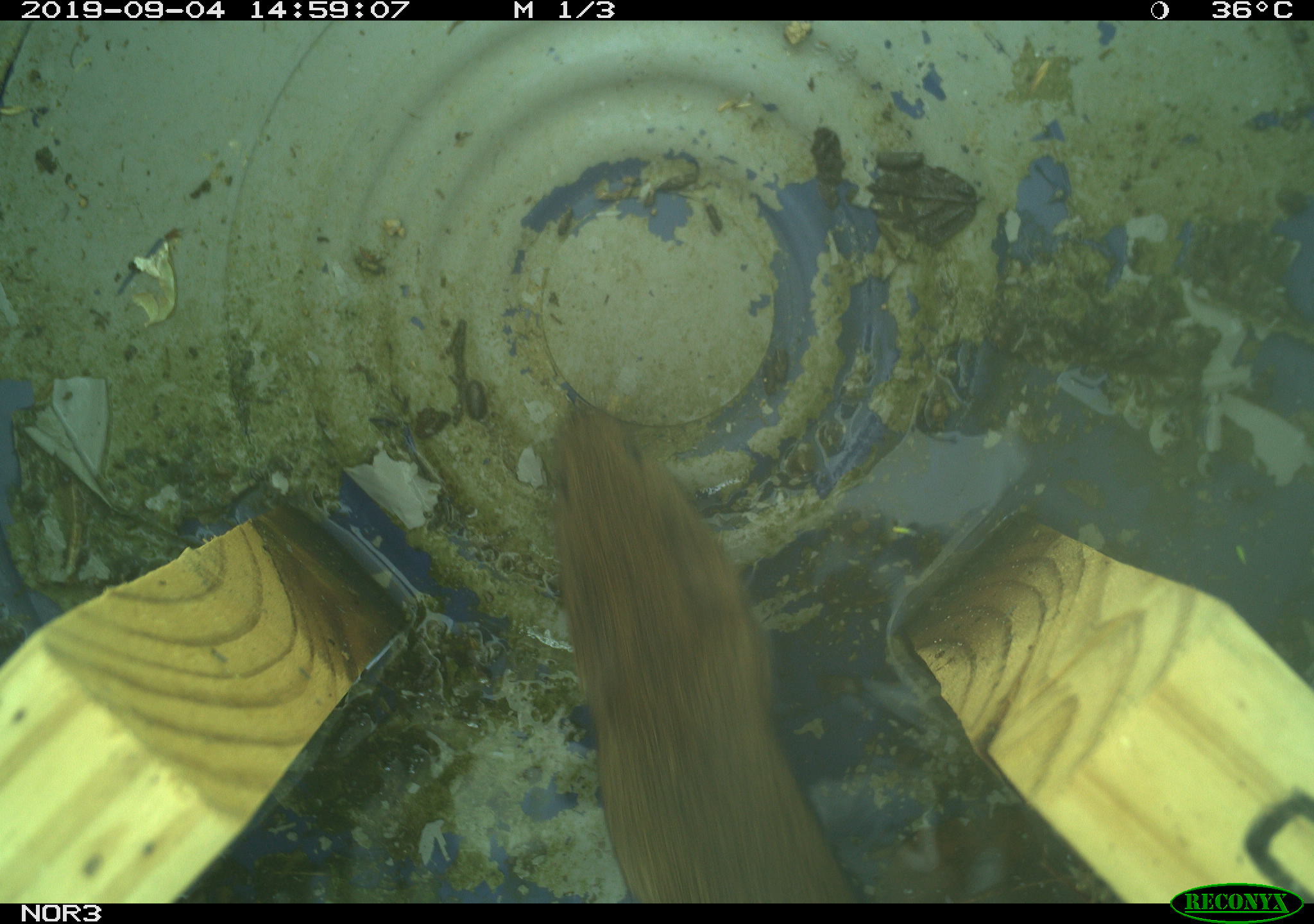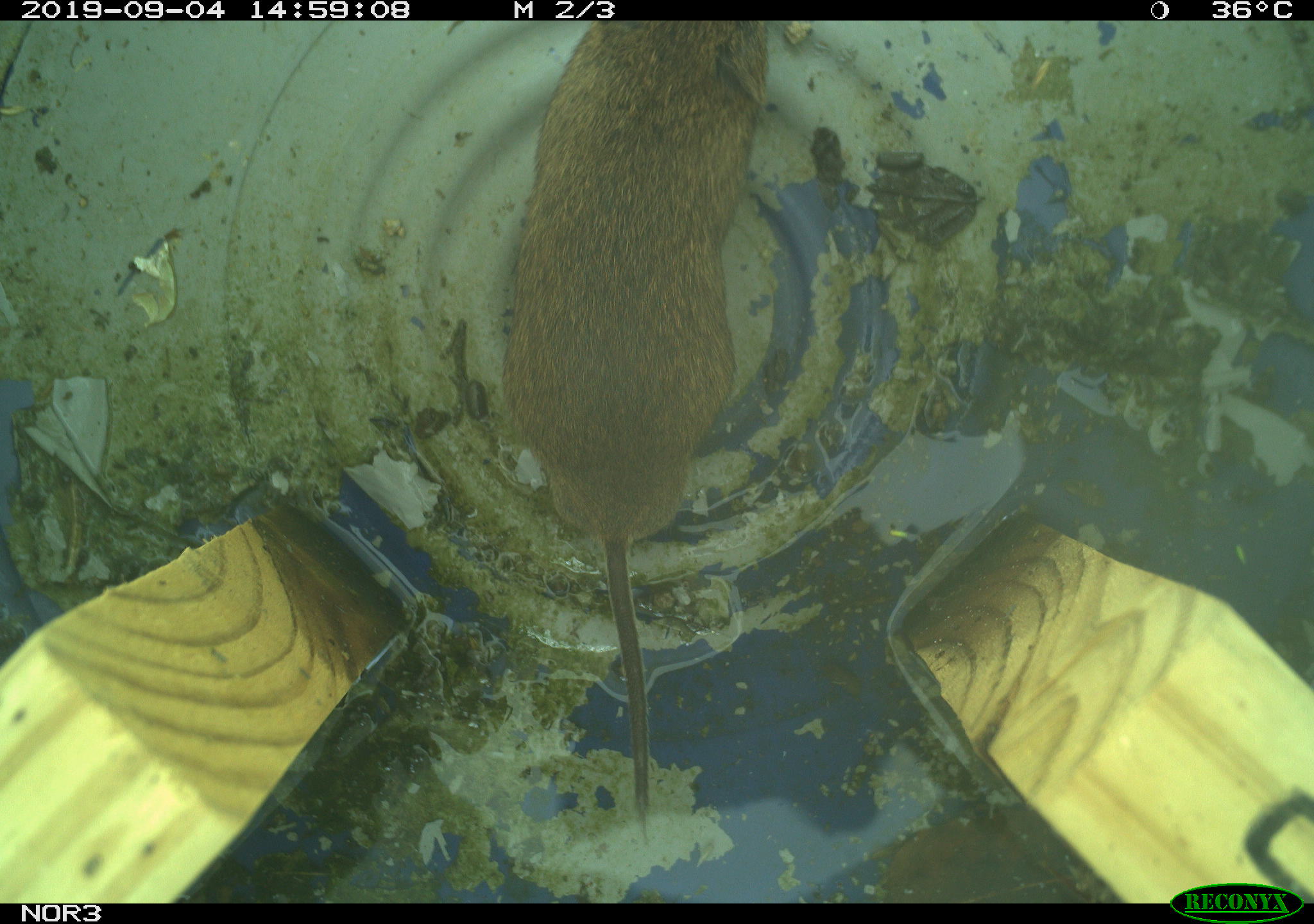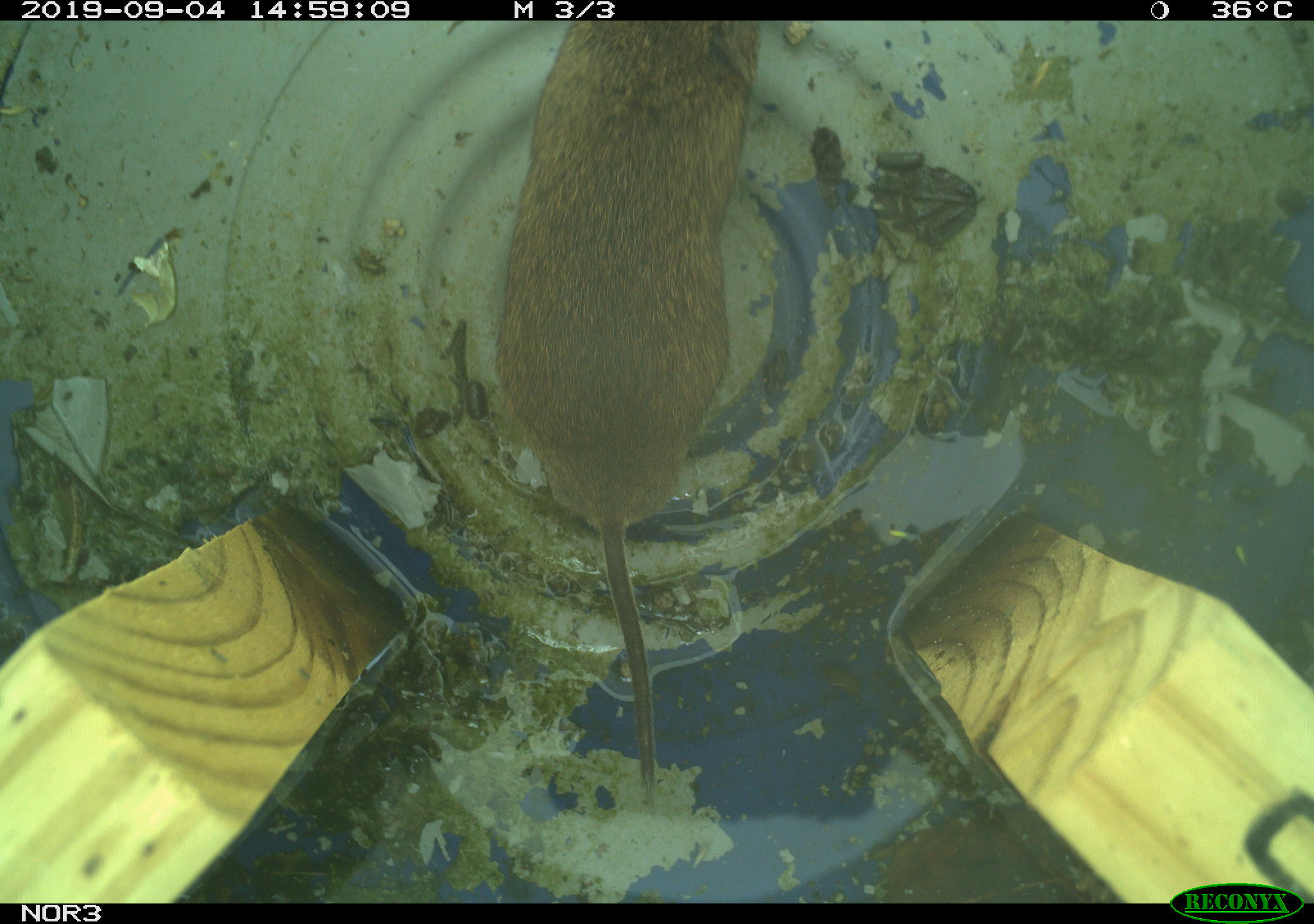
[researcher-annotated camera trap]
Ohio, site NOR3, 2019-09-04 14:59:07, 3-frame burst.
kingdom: Animalia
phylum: Chordata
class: Mammalia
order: Rodentia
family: Cricetidae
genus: Microtus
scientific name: Microtus pennsylvanicus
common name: meadow vole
Meadow vole (Microtus pennsylvanicus).